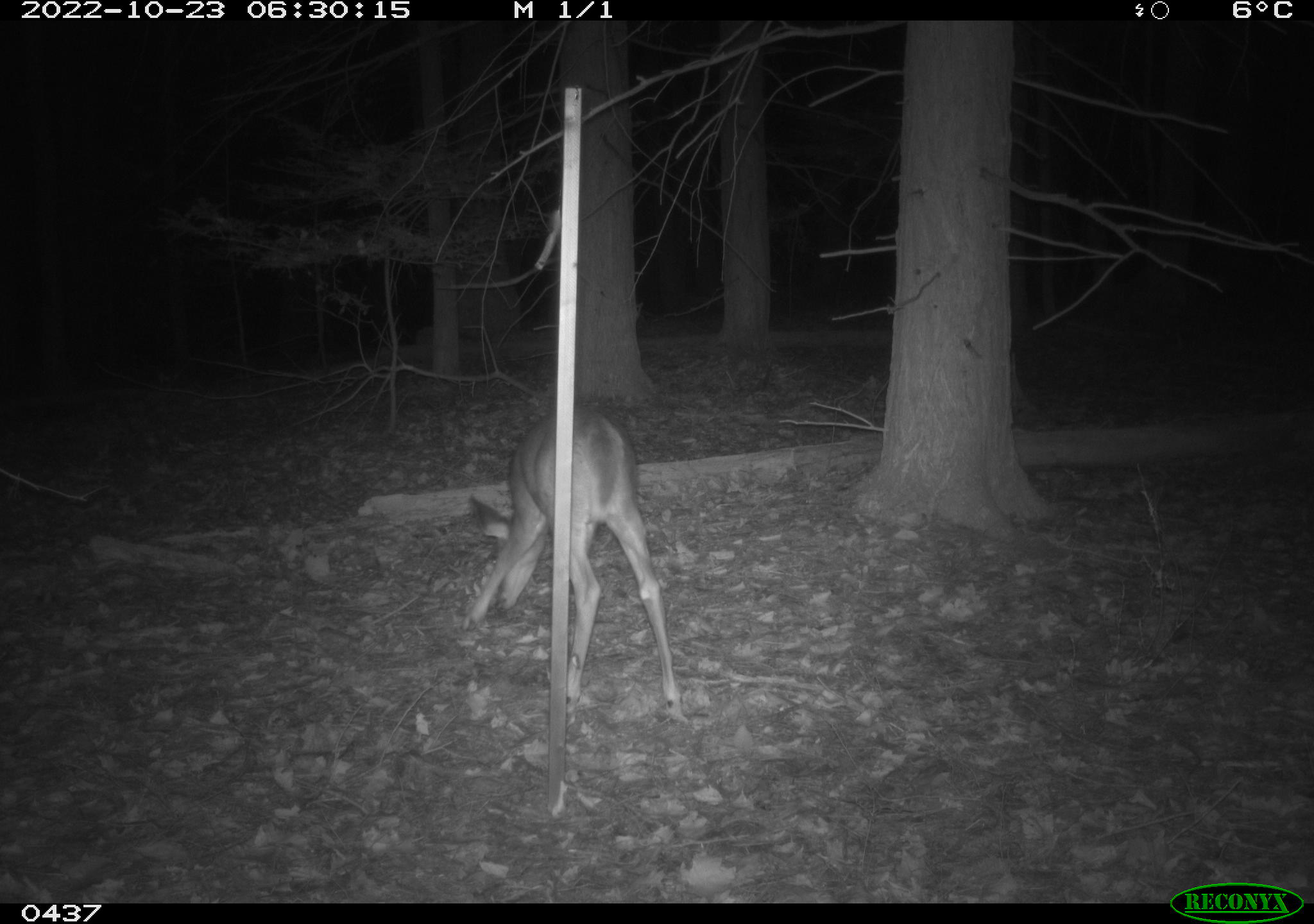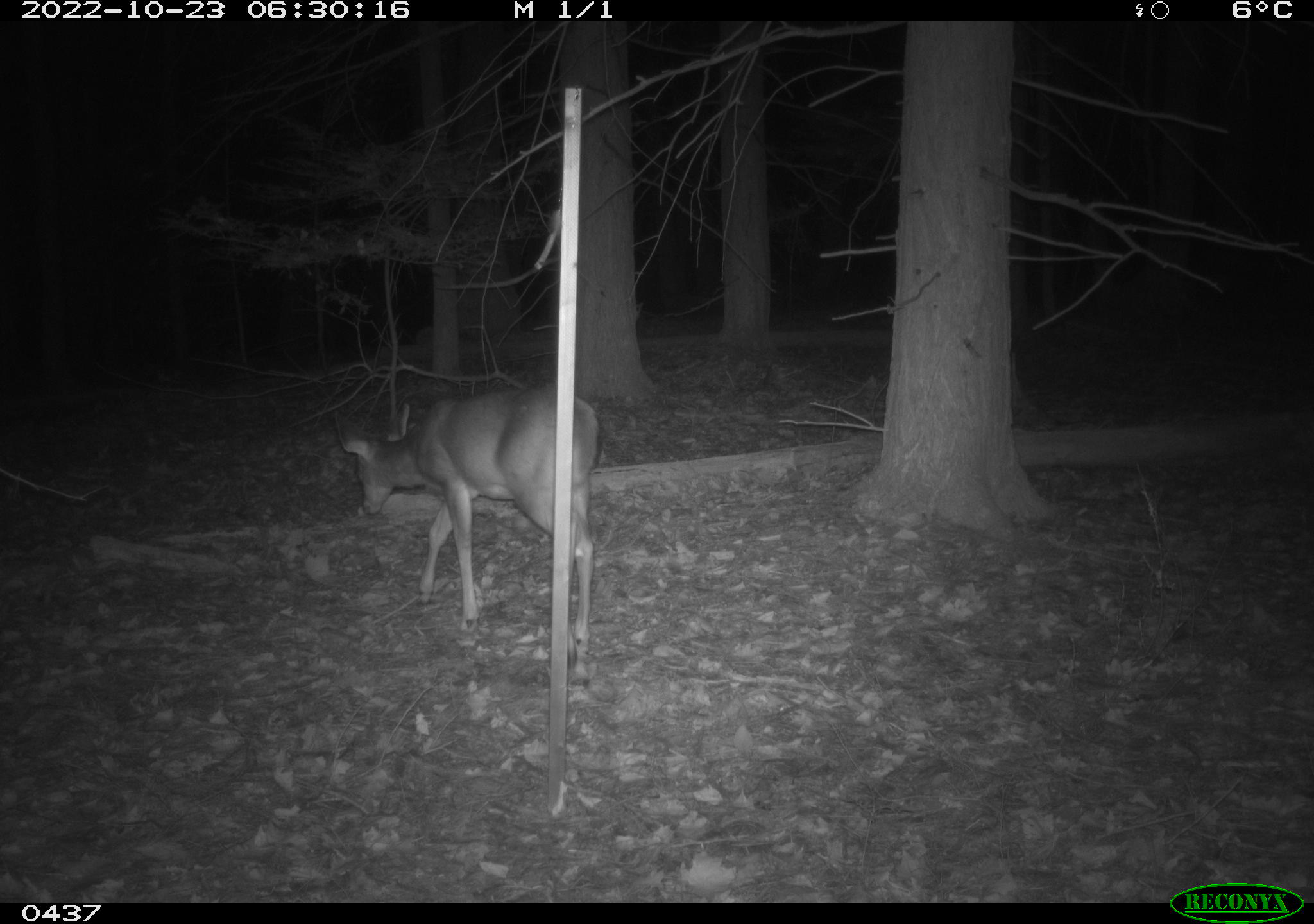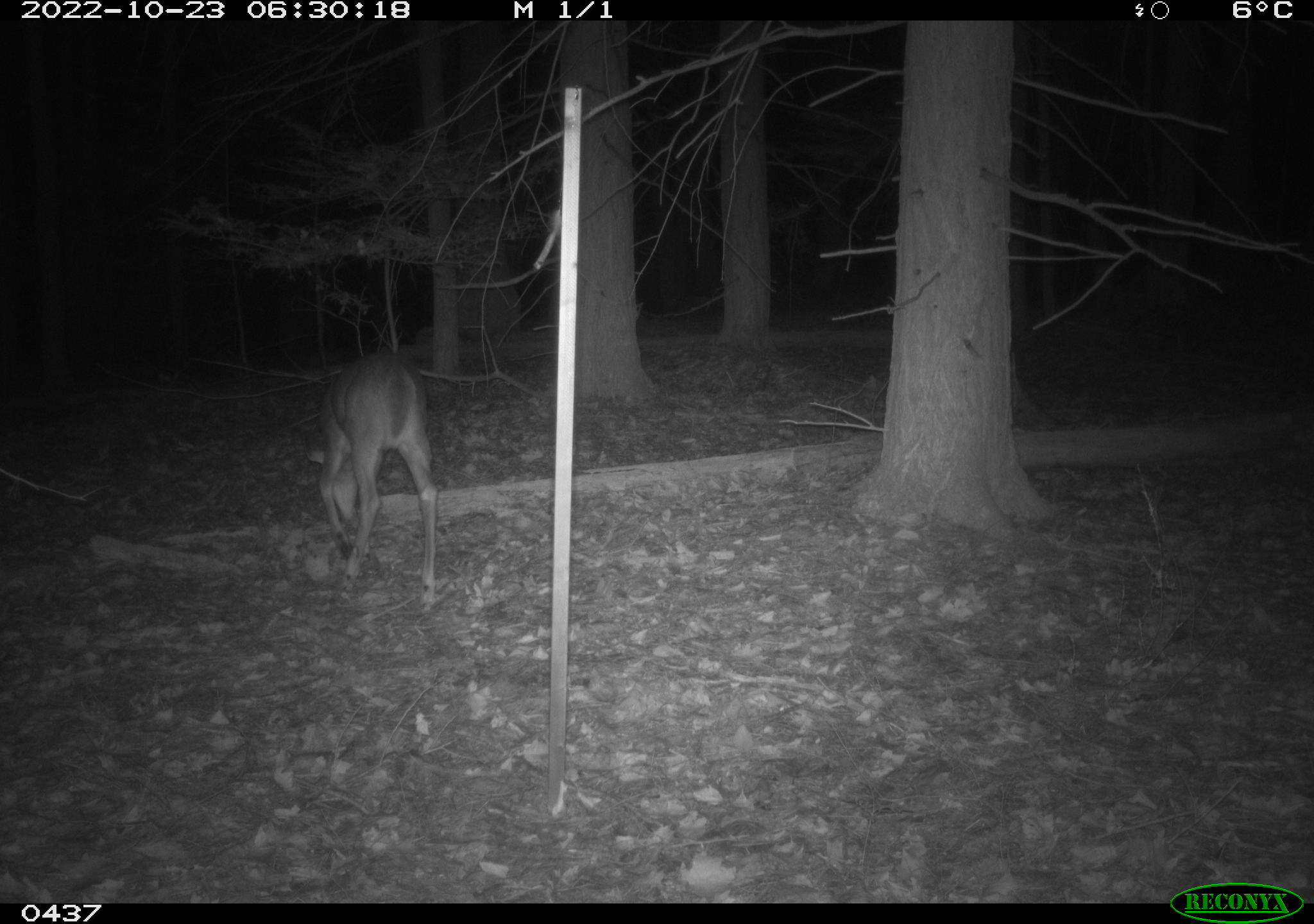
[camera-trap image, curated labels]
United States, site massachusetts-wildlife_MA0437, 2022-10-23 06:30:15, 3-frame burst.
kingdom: Animalia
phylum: Chordata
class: Mammalia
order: Artiodactyla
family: Cervidae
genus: Odocoileus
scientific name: Odocoileus virginianus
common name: white-tailed deer